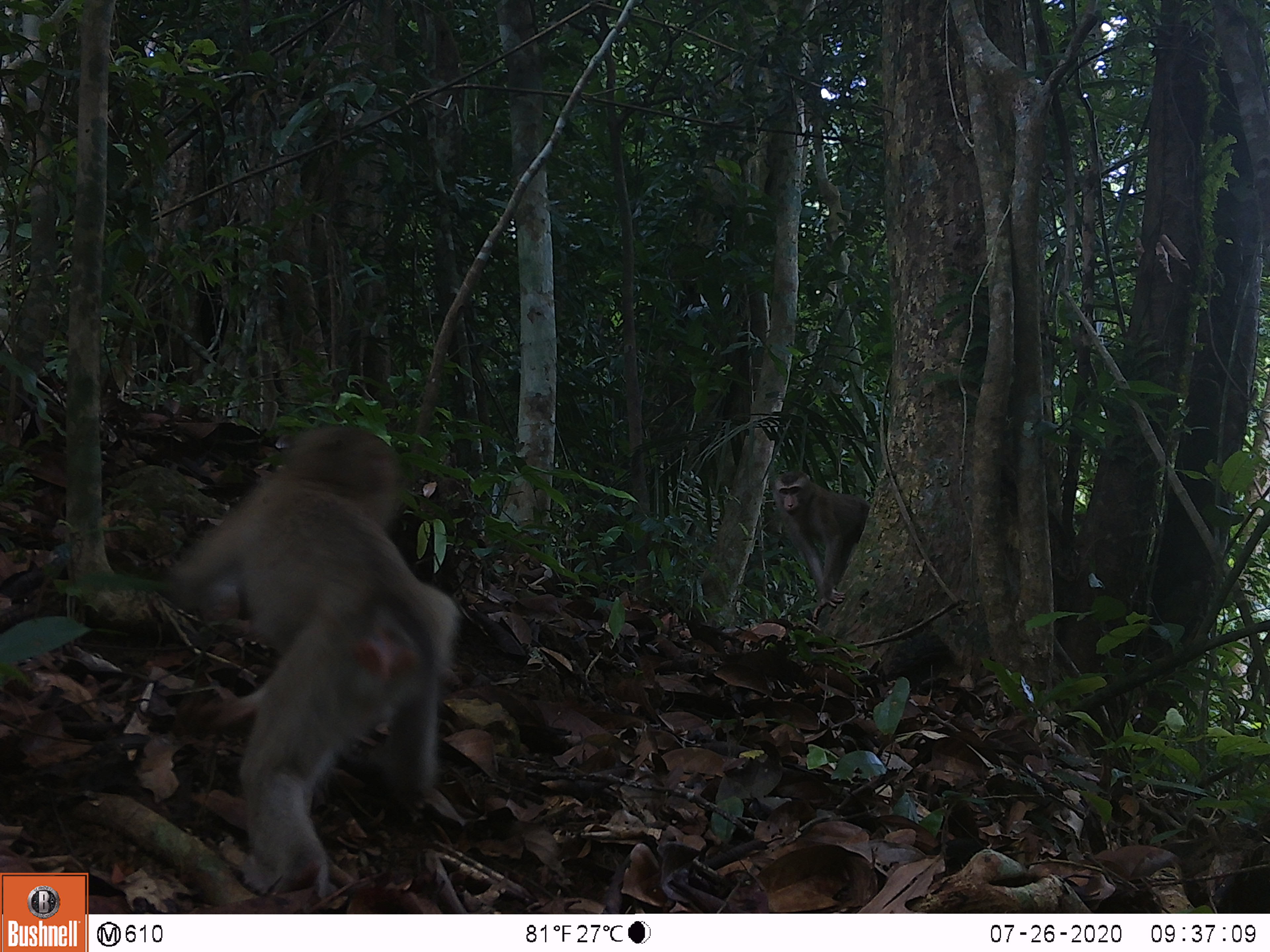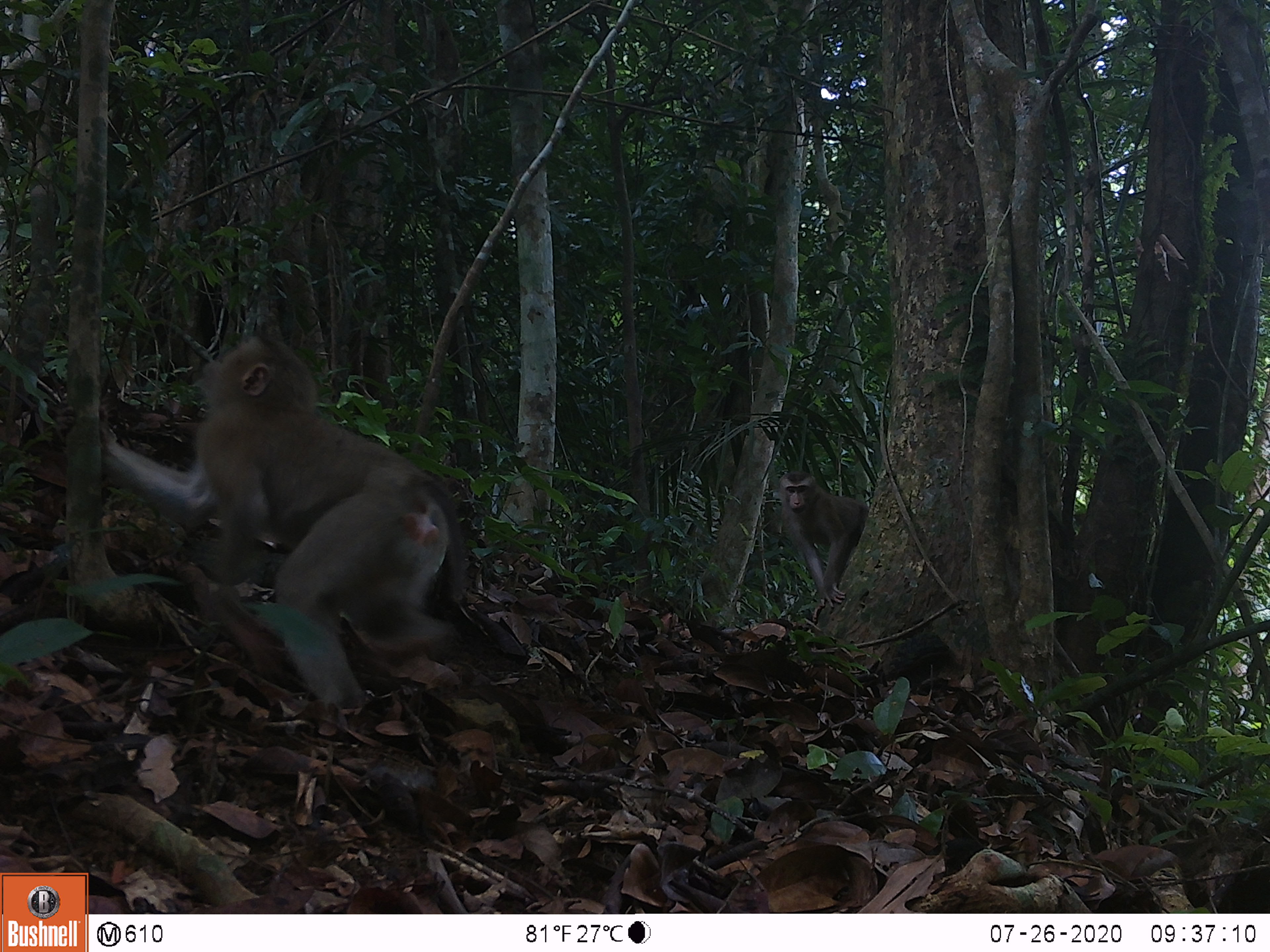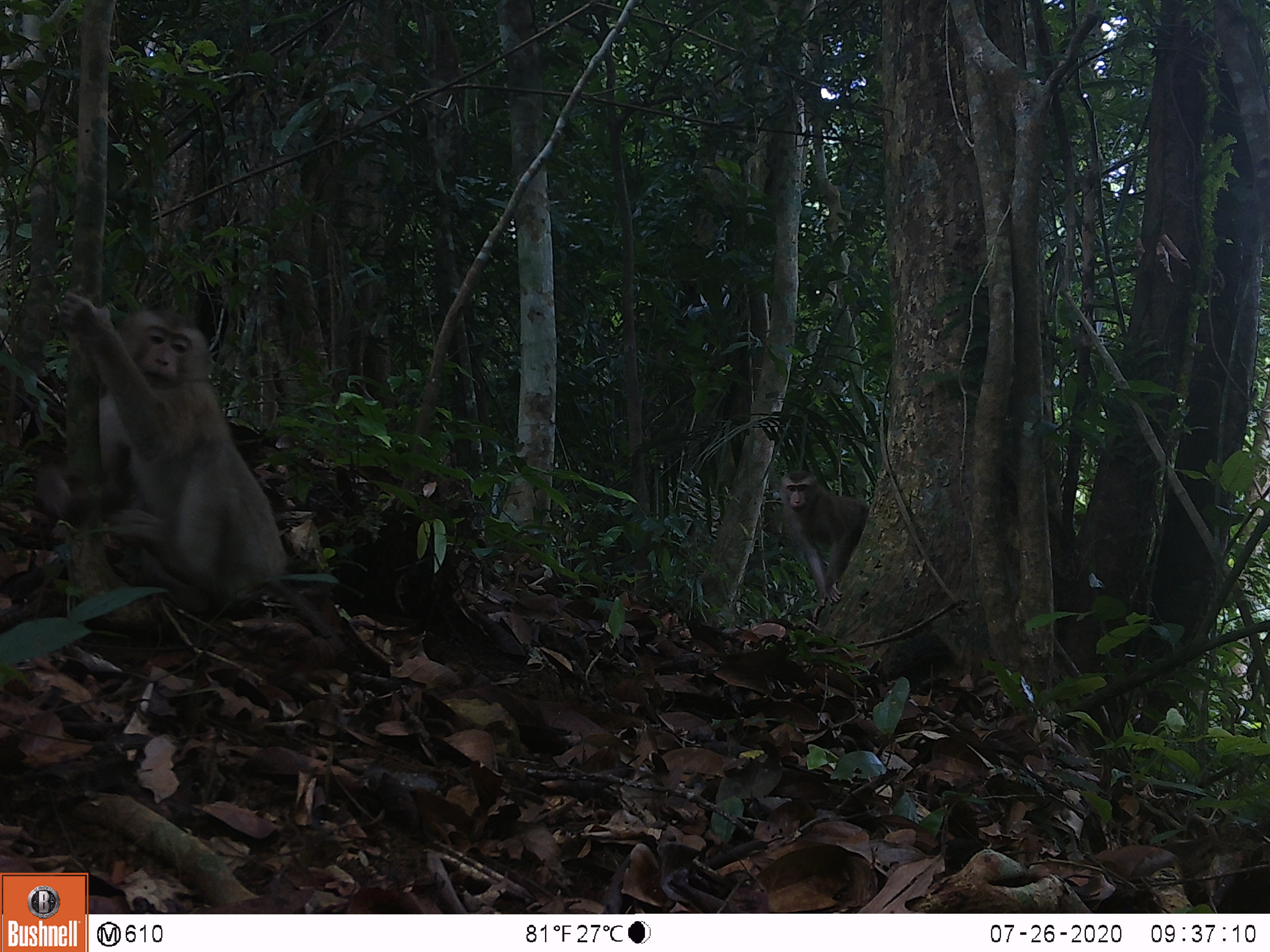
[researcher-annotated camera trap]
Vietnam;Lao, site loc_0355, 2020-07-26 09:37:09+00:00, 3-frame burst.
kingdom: Animalia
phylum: Chordata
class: Mammalia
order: Primates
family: Cercopithecidae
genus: Macaca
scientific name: Macaca nemestrina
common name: pig-tailed macaque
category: pig tailed macaque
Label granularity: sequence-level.